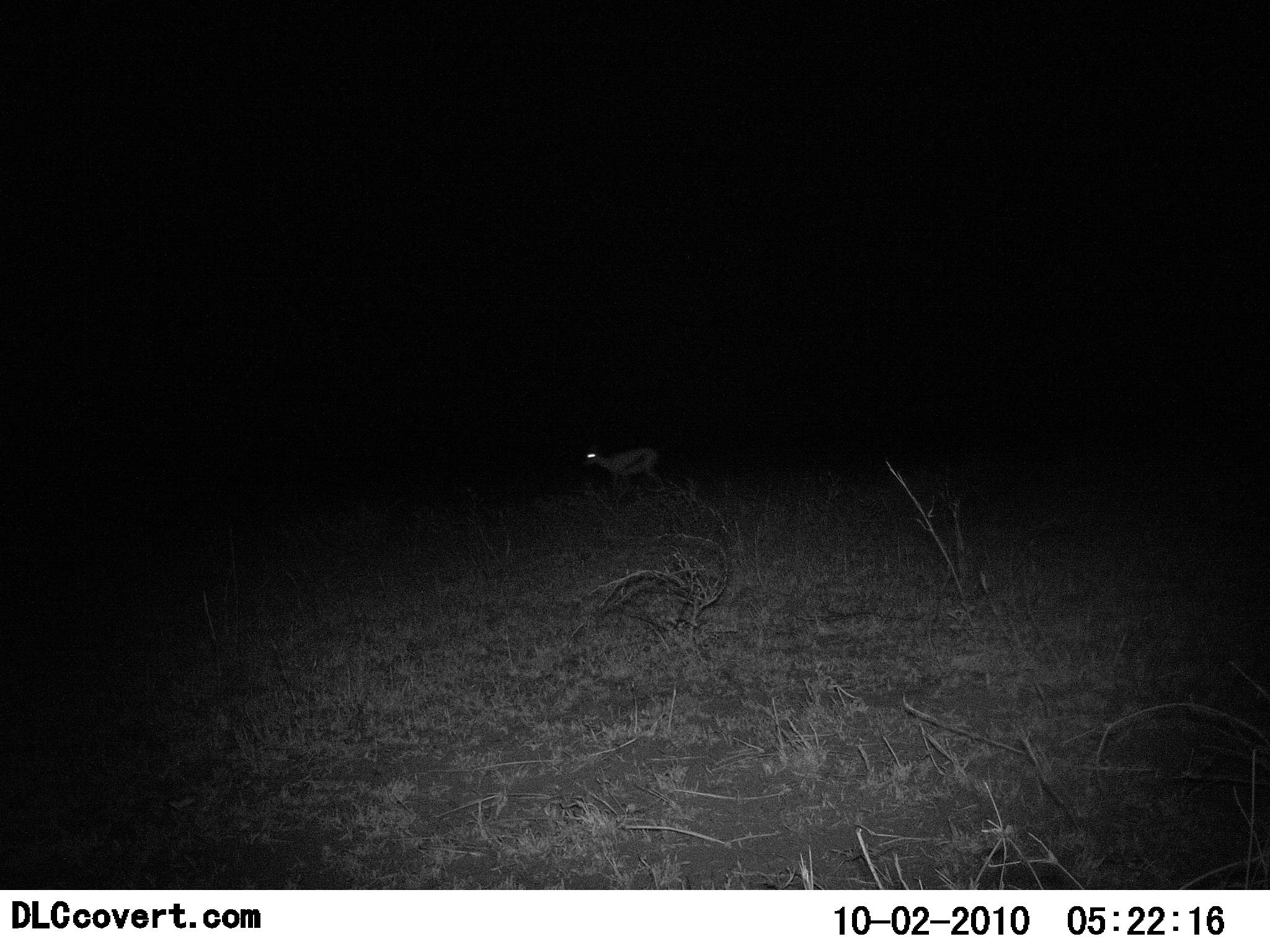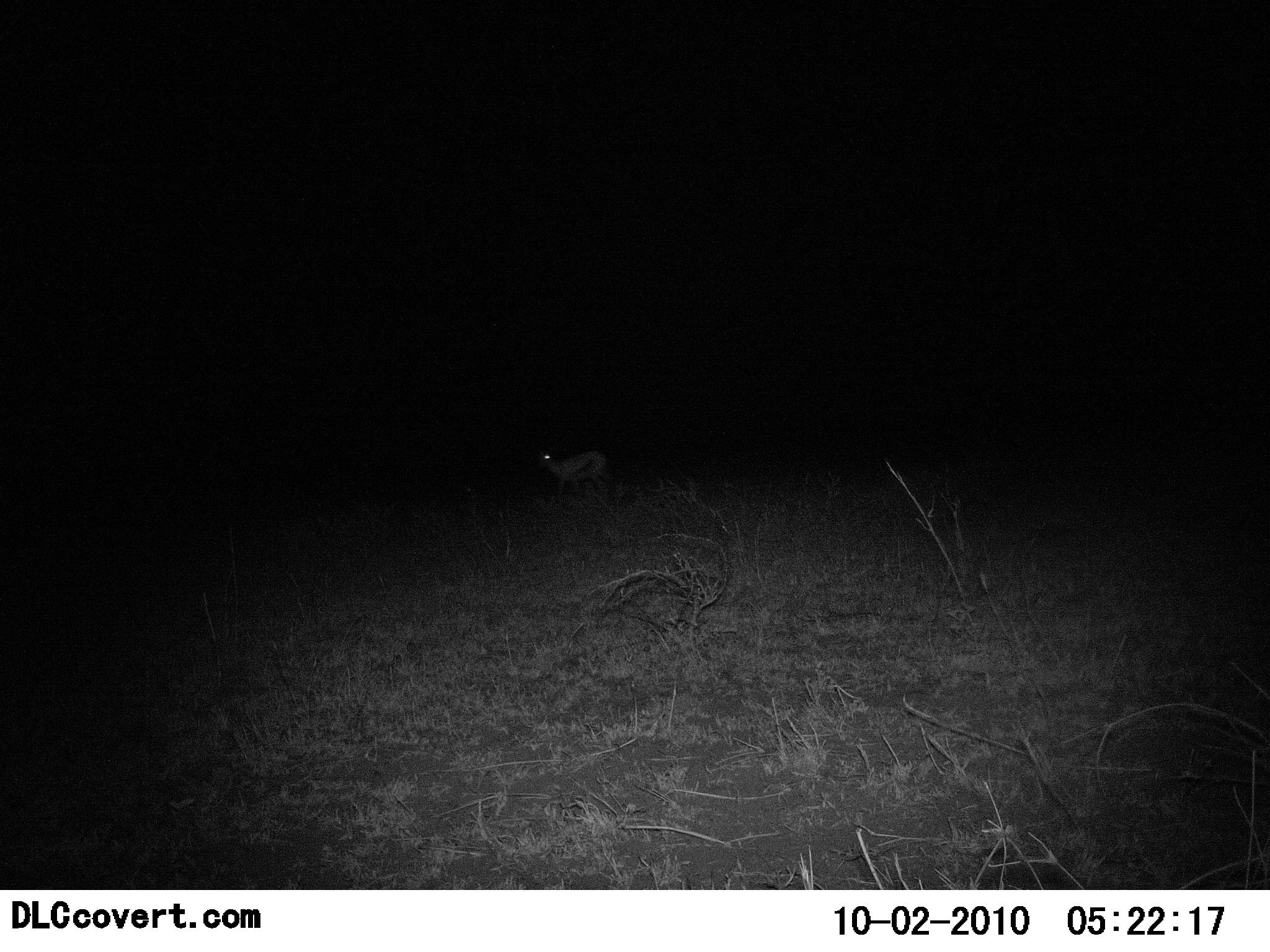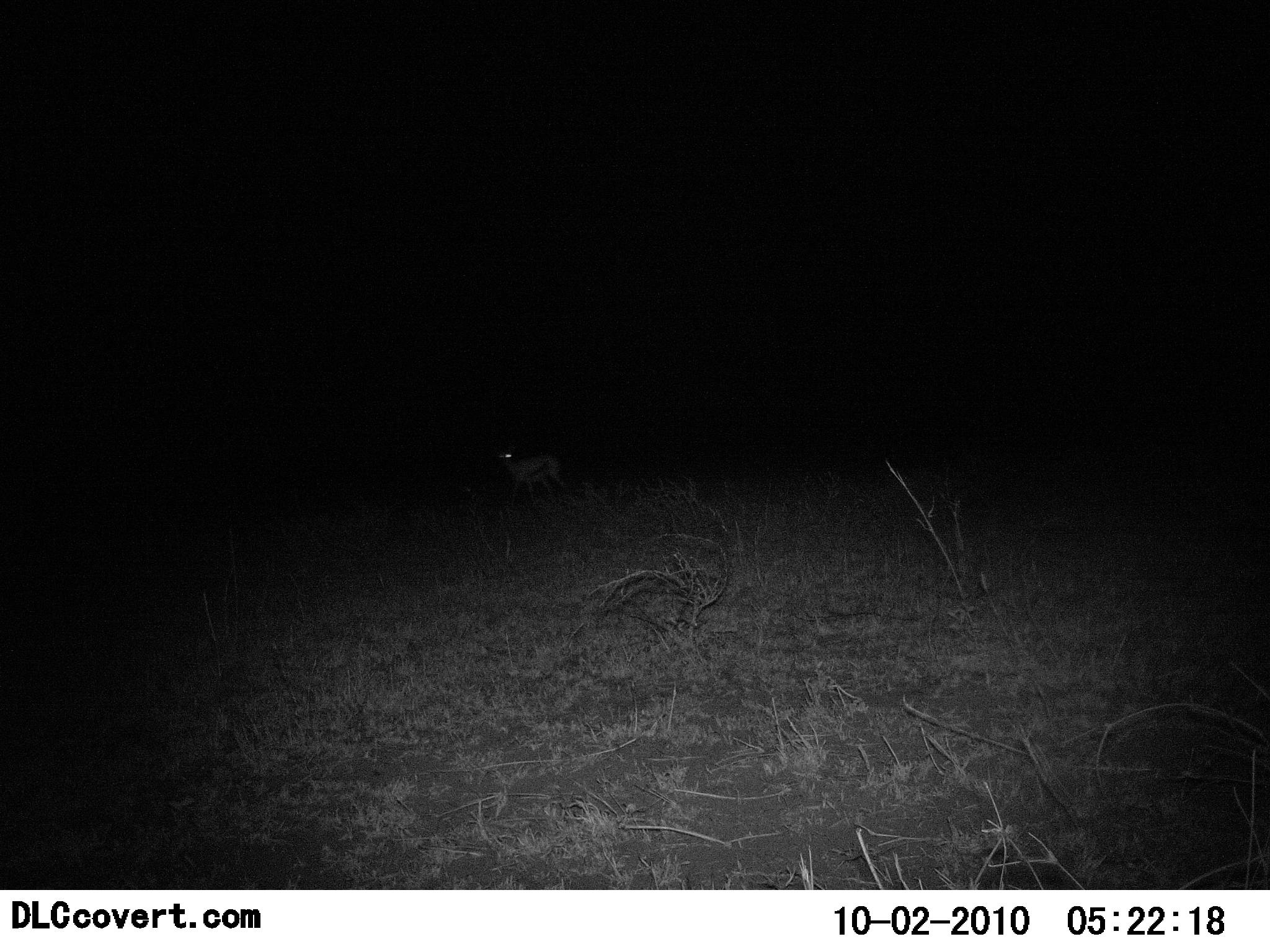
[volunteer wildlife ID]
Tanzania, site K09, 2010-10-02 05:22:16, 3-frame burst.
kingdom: Animalia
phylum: Chordata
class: Mammalia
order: Artiodactyla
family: Bovidae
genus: Eudorcas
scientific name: Eudorcas thomsonii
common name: thomson's gazelle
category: gazellethomsons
Gazellethomsons (thomson's gazelle) (Eudorcas thomsonii), count 1. Behavior (volunteer vote fractions): standing 0%, resting 0%, moving 100%, interacting 0%. Young present (vote fraction): 0%. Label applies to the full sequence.